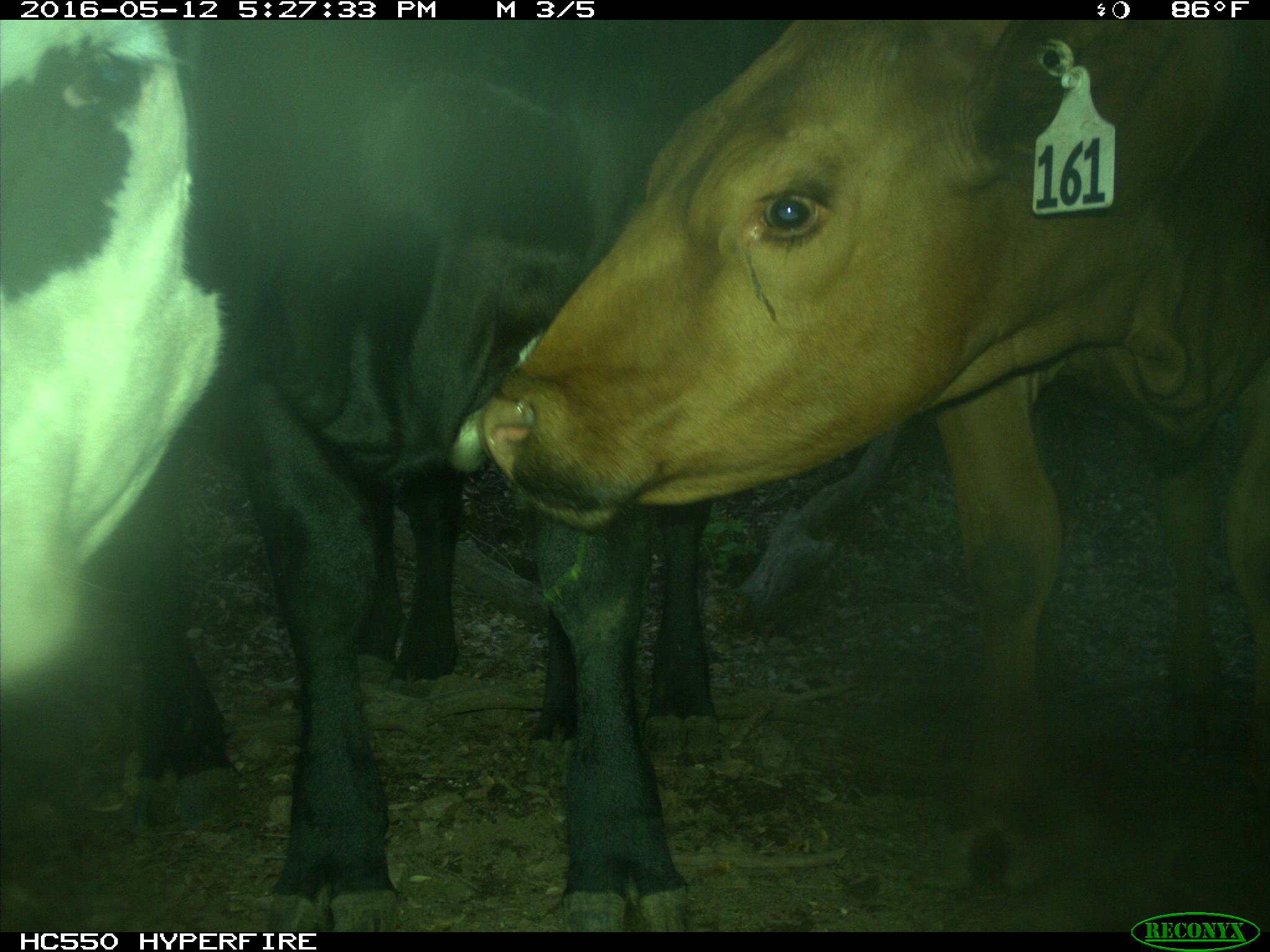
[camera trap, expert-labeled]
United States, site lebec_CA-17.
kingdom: Animalia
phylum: Chordata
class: Mammalia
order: Artiodactyla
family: Bovidae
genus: Bos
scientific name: Bos taurus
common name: domestic cow